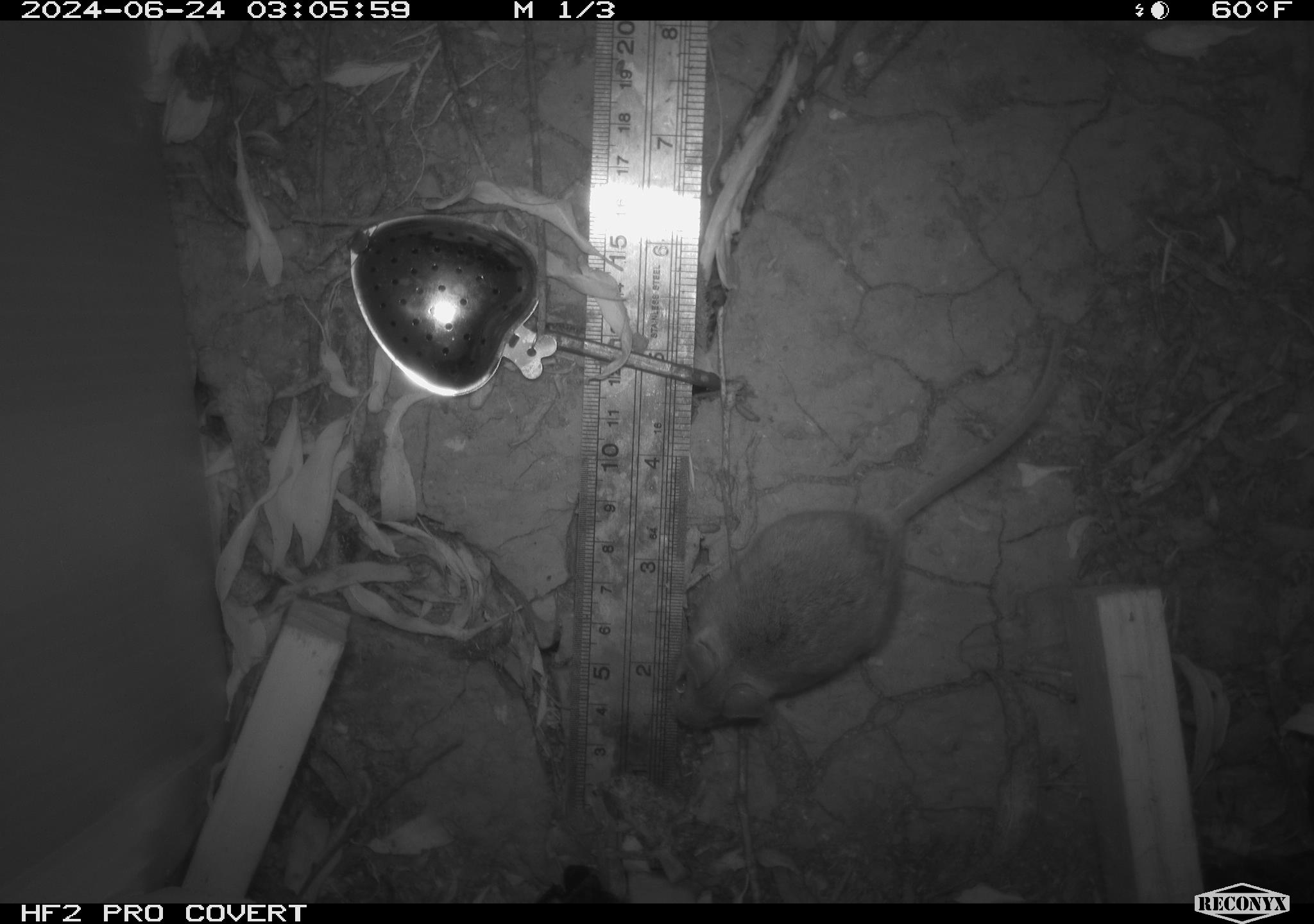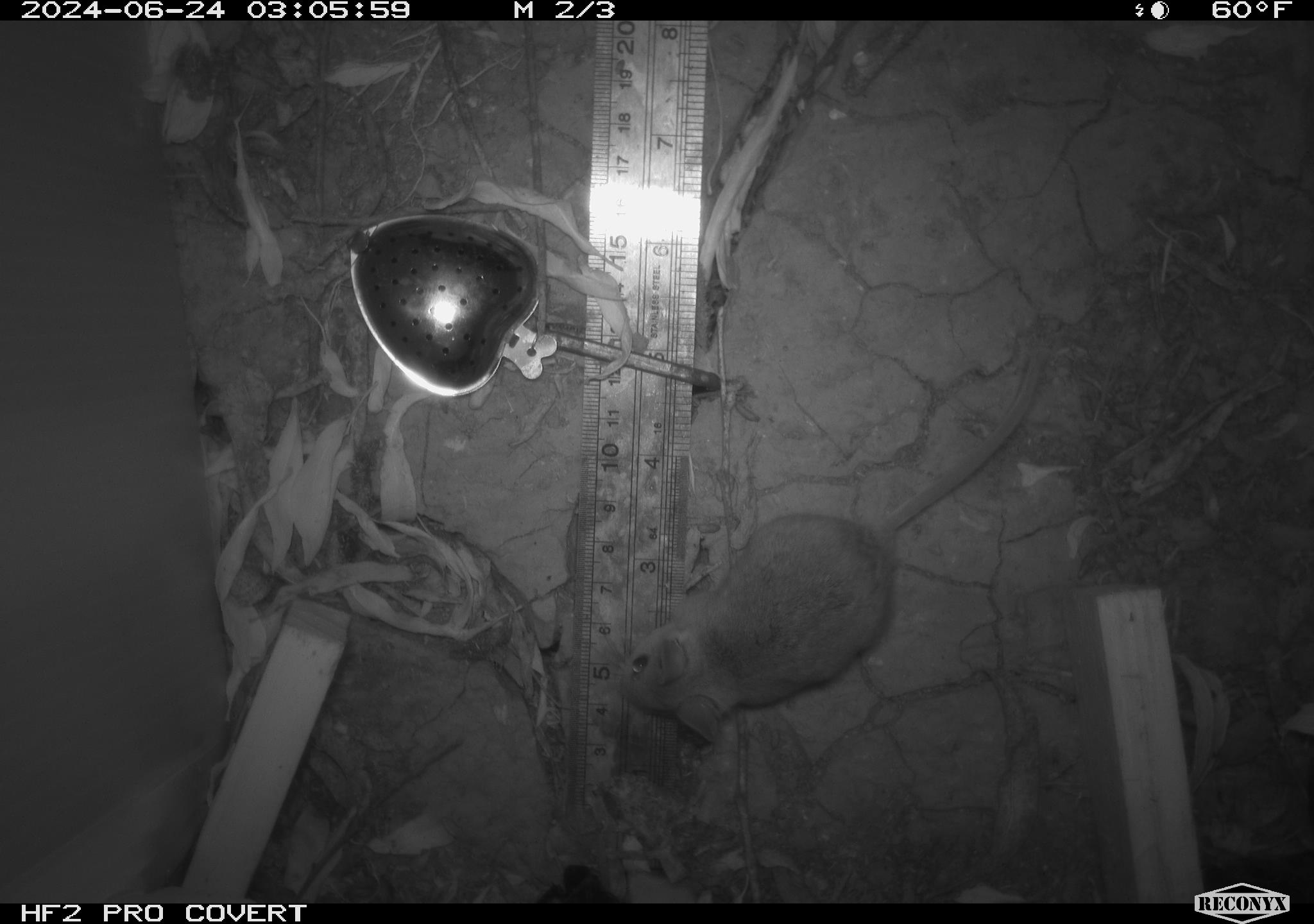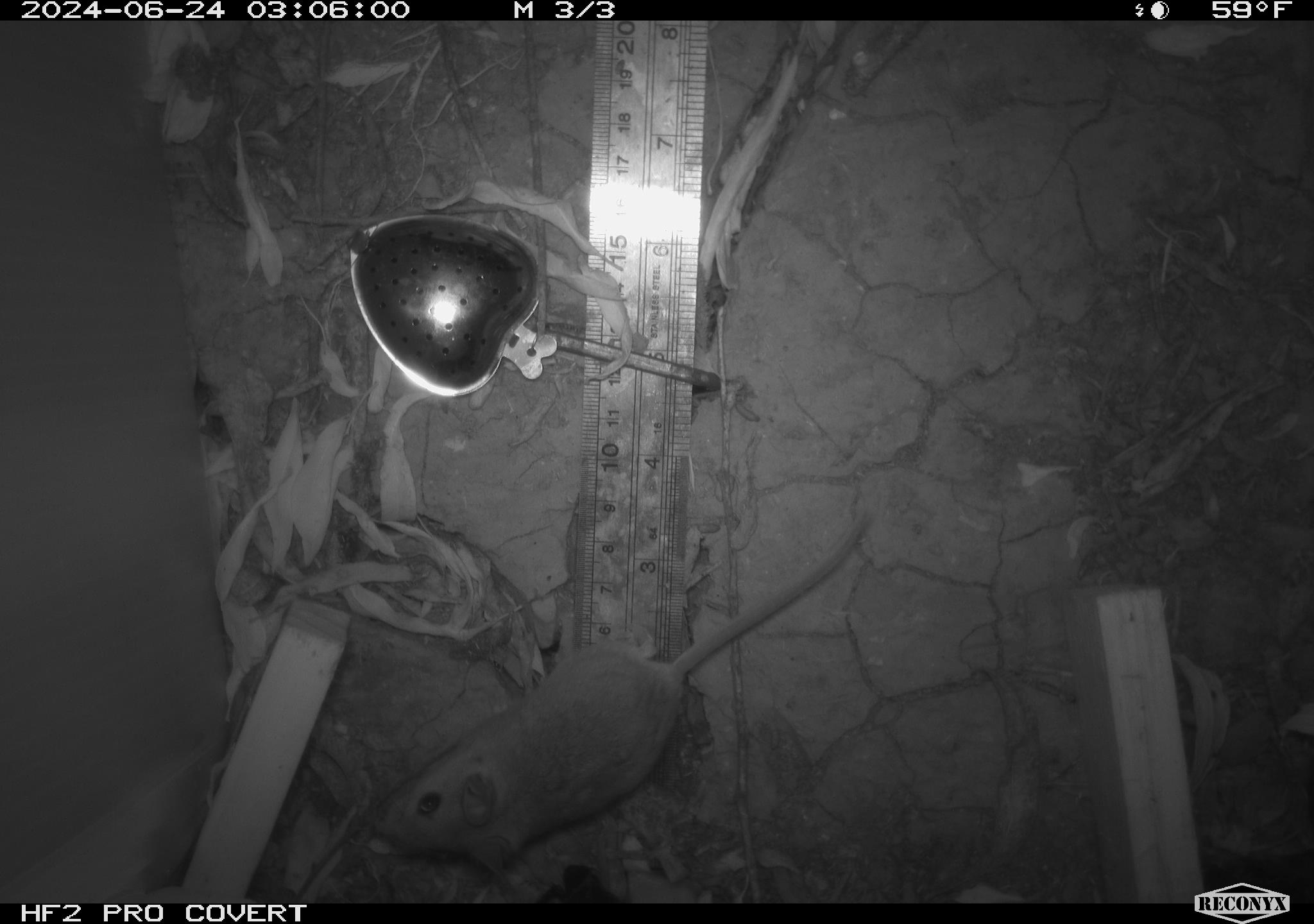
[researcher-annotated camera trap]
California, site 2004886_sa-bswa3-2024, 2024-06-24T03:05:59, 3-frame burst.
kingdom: Animalia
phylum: Chordata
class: Mammalia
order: Rodentia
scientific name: Rodentia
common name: mouse species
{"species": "mouse species (Rodentia)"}